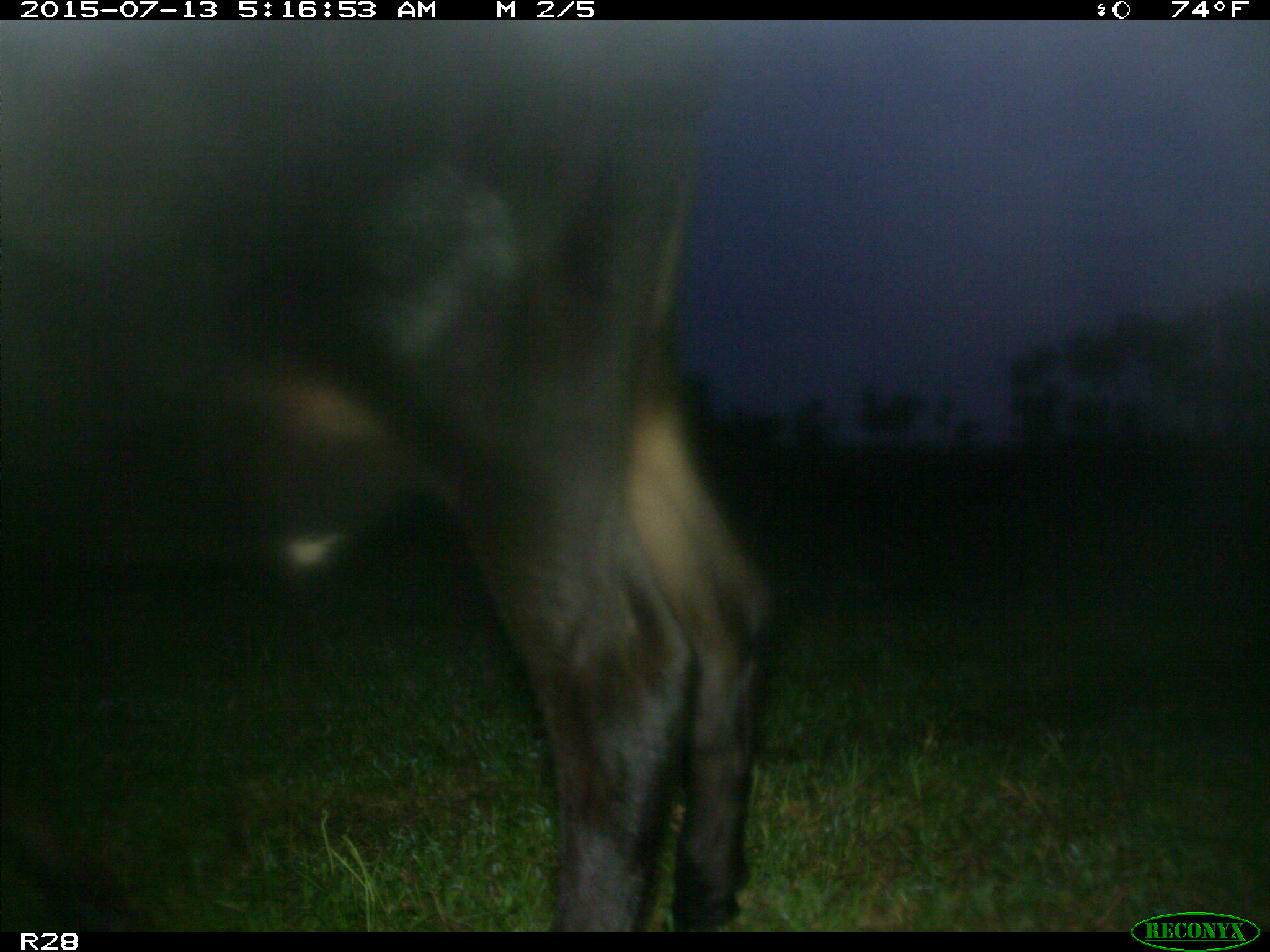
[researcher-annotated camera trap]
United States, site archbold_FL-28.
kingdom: Animalia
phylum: Chordata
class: Mammalia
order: Artiodactyla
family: Bovidae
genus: Bos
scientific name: Bos taurus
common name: domestic cow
Bos taurus (domestic cow).